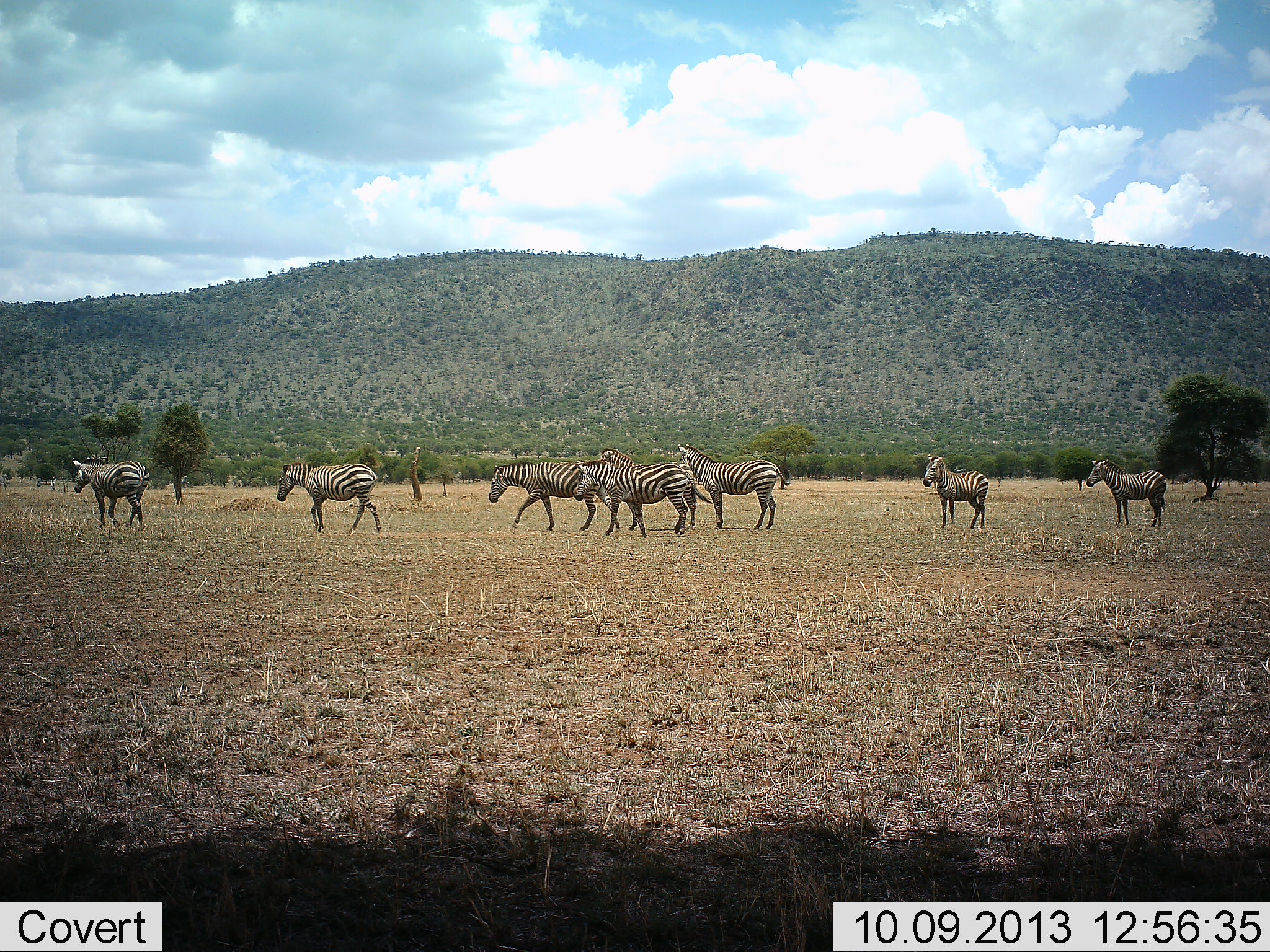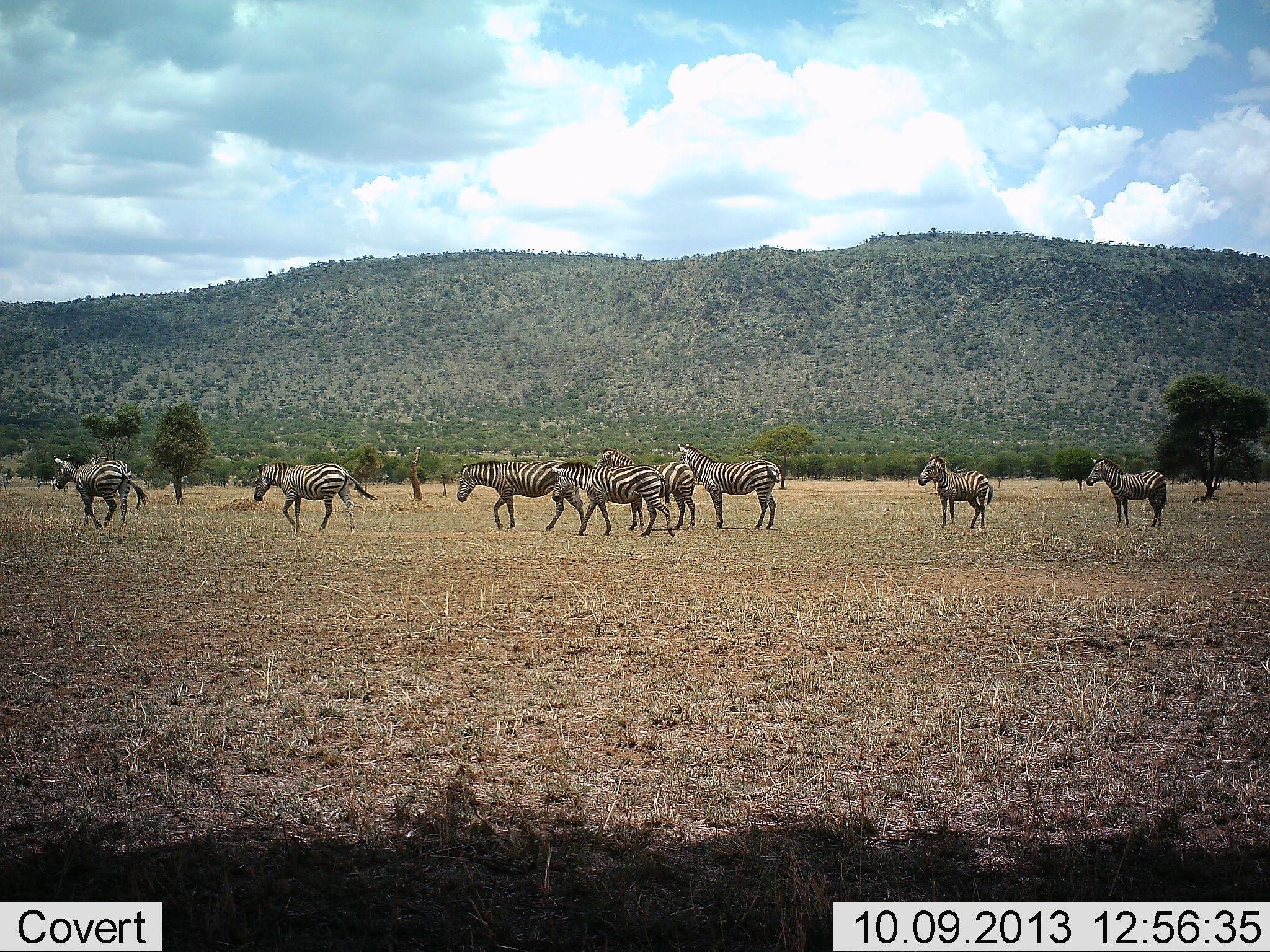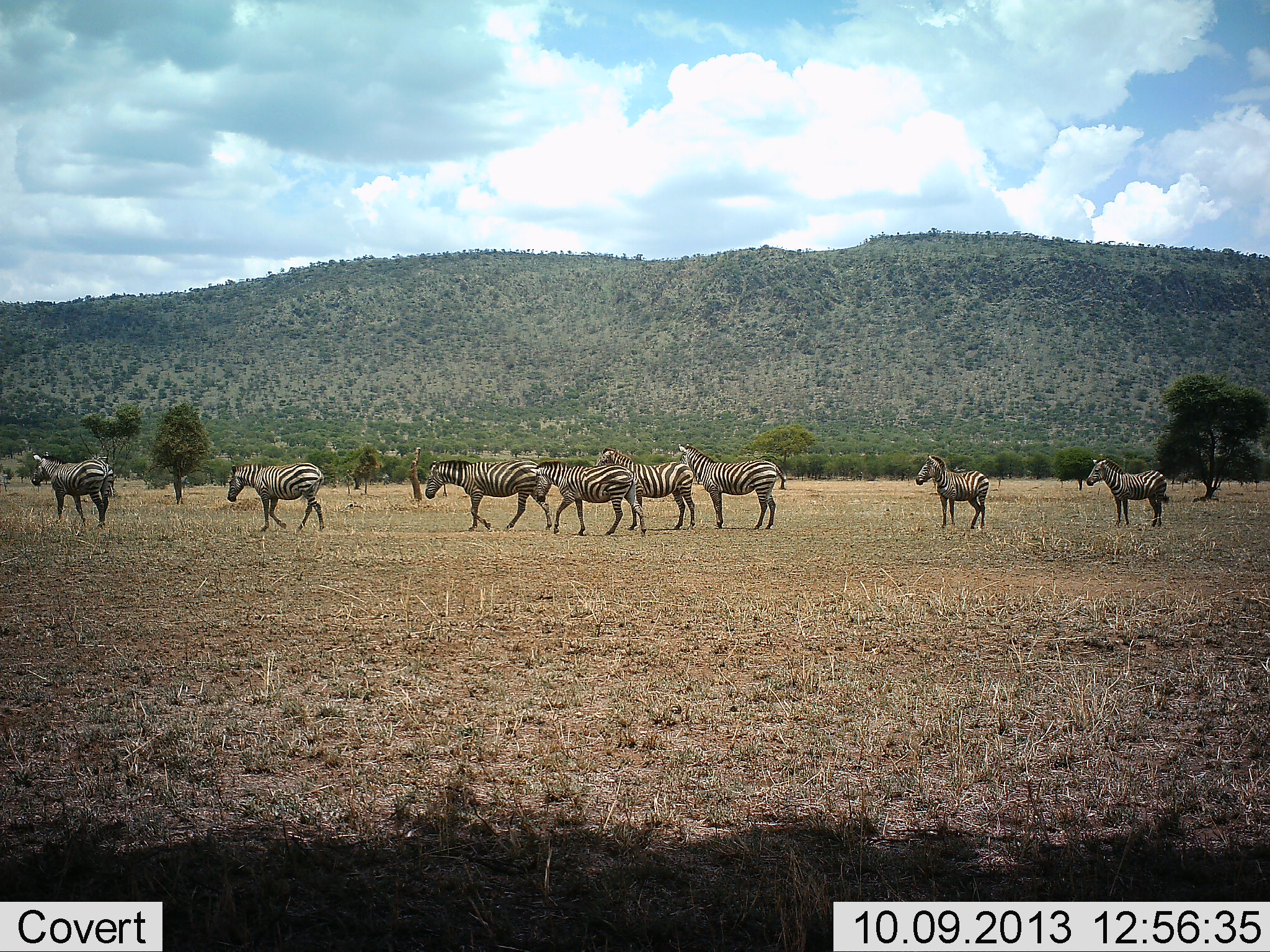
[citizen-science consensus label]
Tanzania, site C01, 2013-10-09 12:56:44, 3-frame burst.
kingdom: Animalia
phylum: Chordata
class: Mammalia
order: Perissodactyla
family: Equidae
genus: Equus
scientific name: Equus quagga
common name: plains zebra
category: zebra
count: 8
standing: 90%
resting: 0%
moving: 90%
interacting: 0%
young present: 10%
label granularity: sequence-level